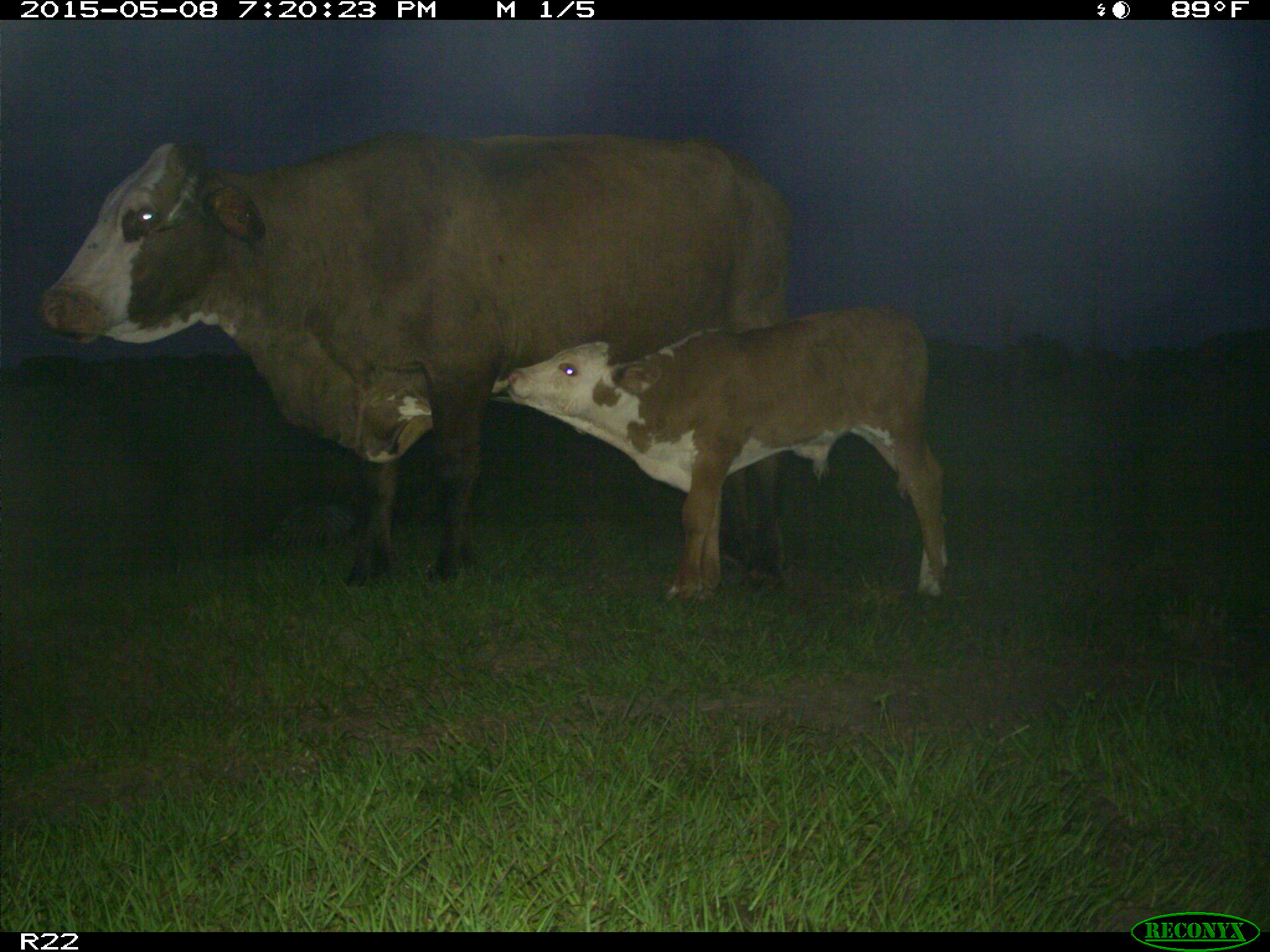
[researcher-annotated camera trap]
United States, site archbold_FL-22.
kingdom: Animalia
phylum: Chordata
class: Mammalia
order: Artiodactyla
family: Bovidae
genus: Bos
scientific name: Bos taurus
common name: domestic cow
Bos taurus (domestic cow).